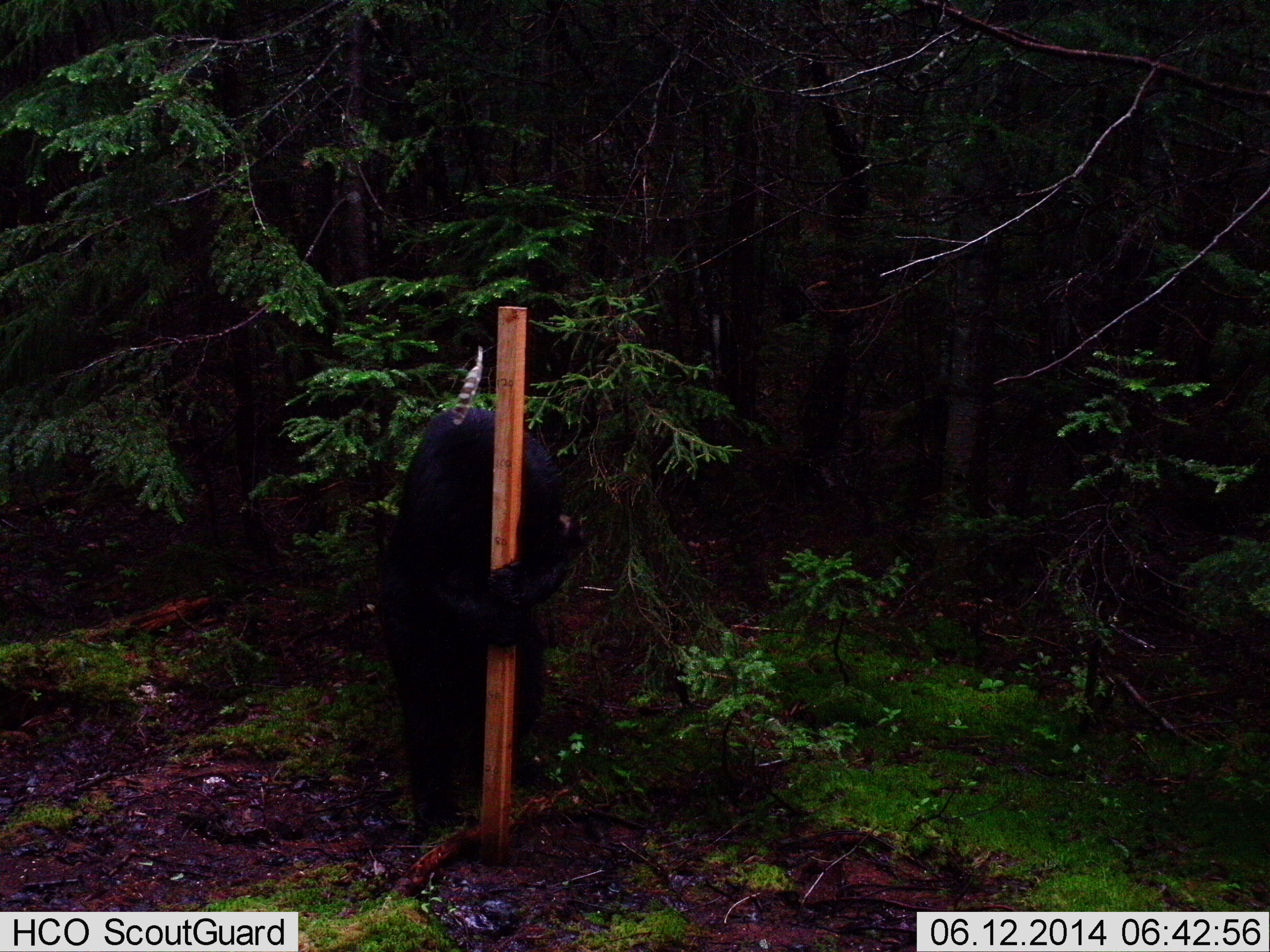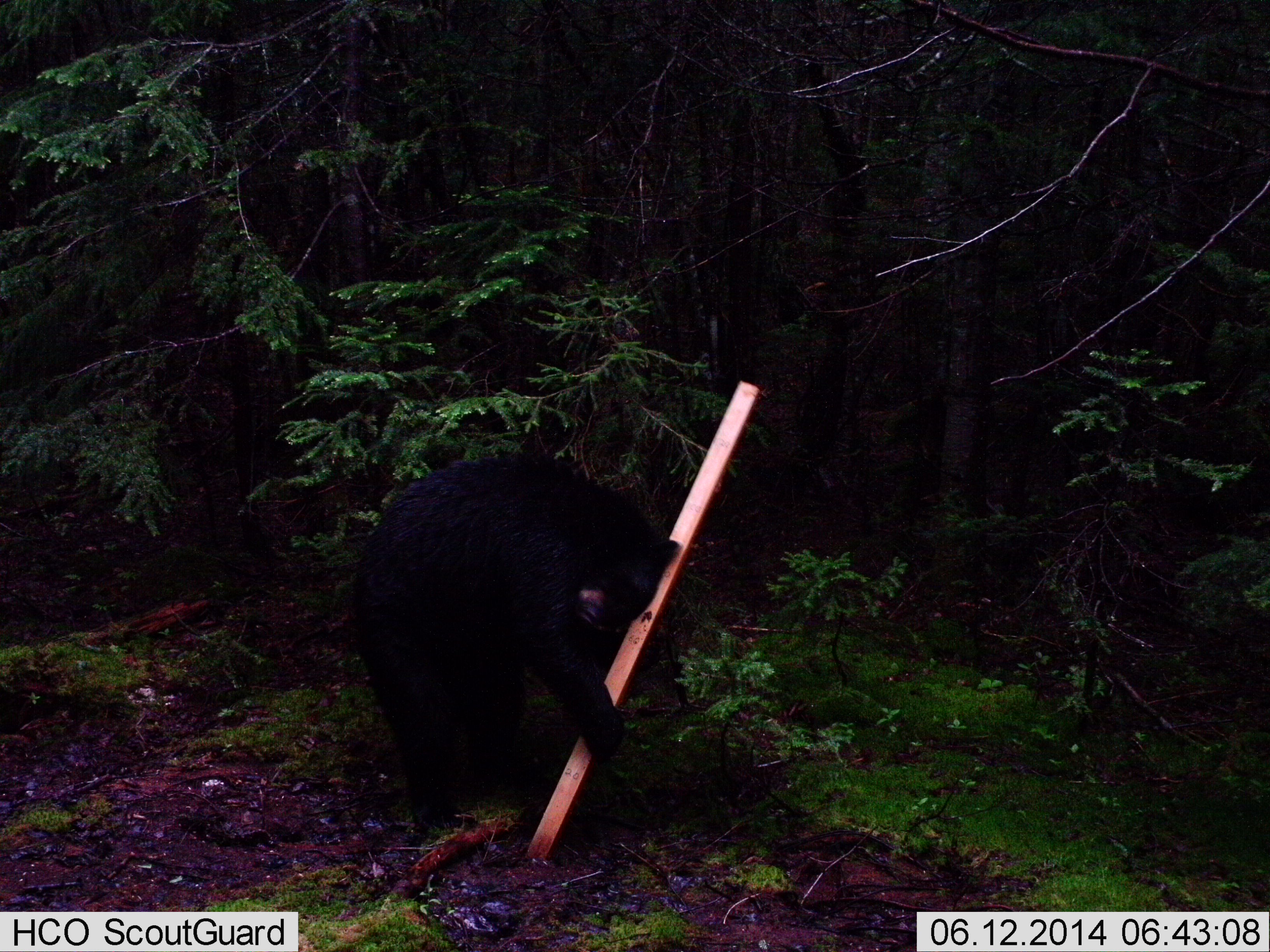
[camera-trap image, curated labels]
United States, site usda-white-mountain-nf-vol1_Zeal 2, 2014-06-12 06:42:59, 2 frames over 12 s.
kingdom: Animalia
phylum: Chordata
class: Mammalia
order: Carnivora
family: Ursidae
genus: Ursus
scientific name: Ursus americanus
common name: black bear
Black bear (Ursus americanus).